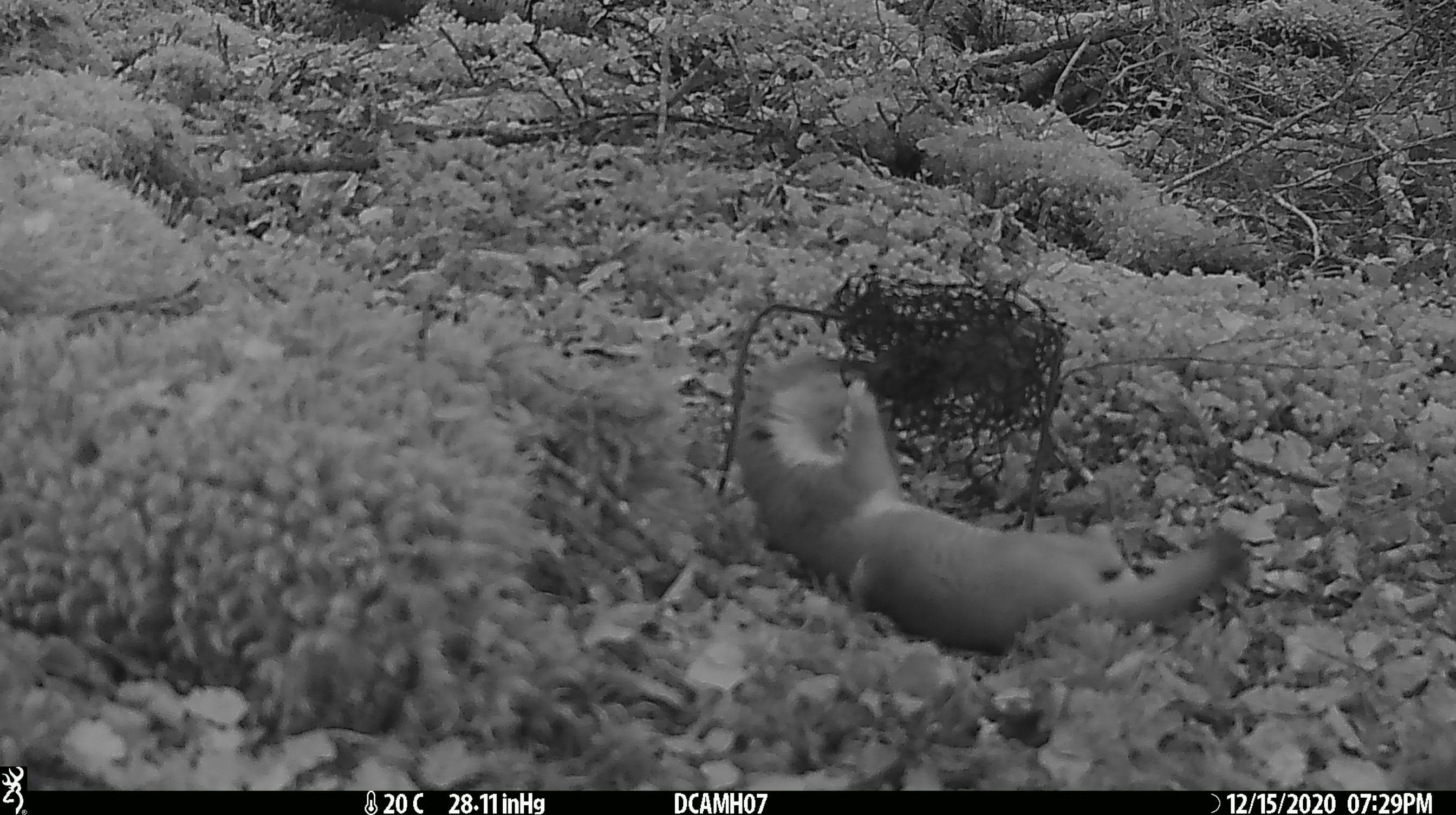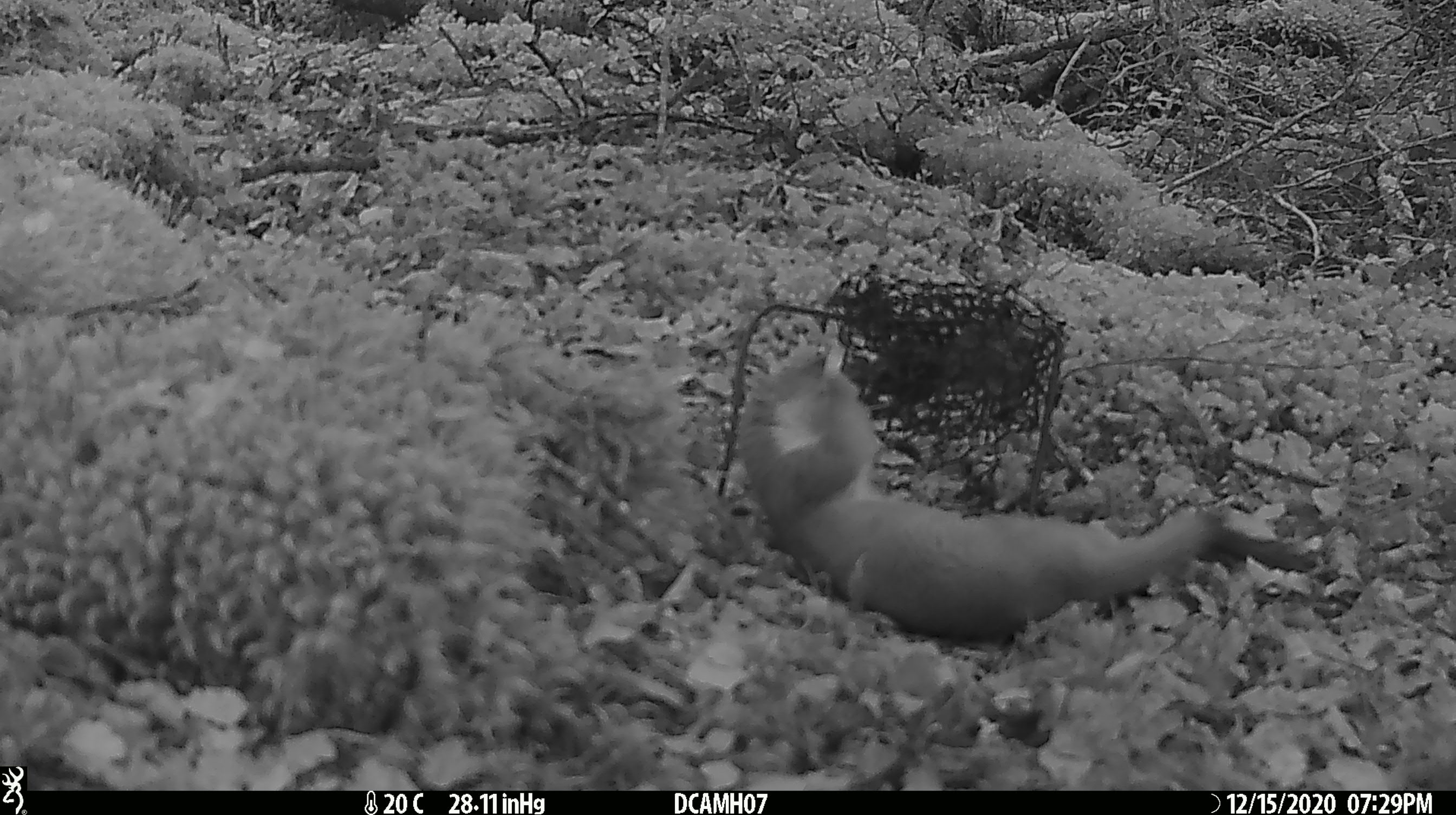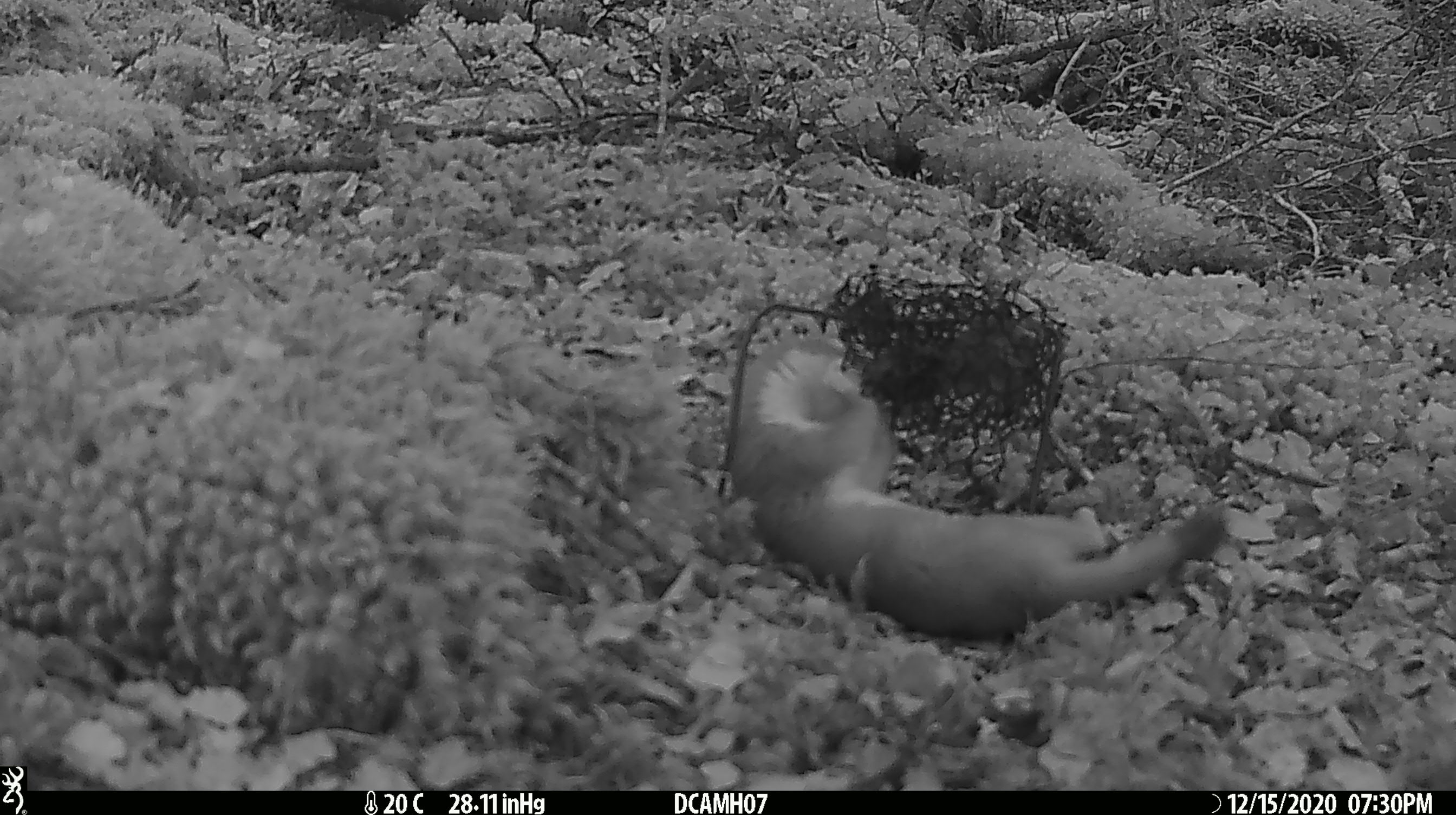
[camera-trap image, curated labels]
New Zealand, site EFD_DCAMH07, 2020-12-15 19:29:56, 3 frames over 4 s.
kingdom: Animalia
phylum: Chordata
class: Mammalia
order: Carnivora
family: Mustelidae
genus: Mustela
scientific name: Mustela erminea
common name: stoat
Stoat (Mustela erminea).